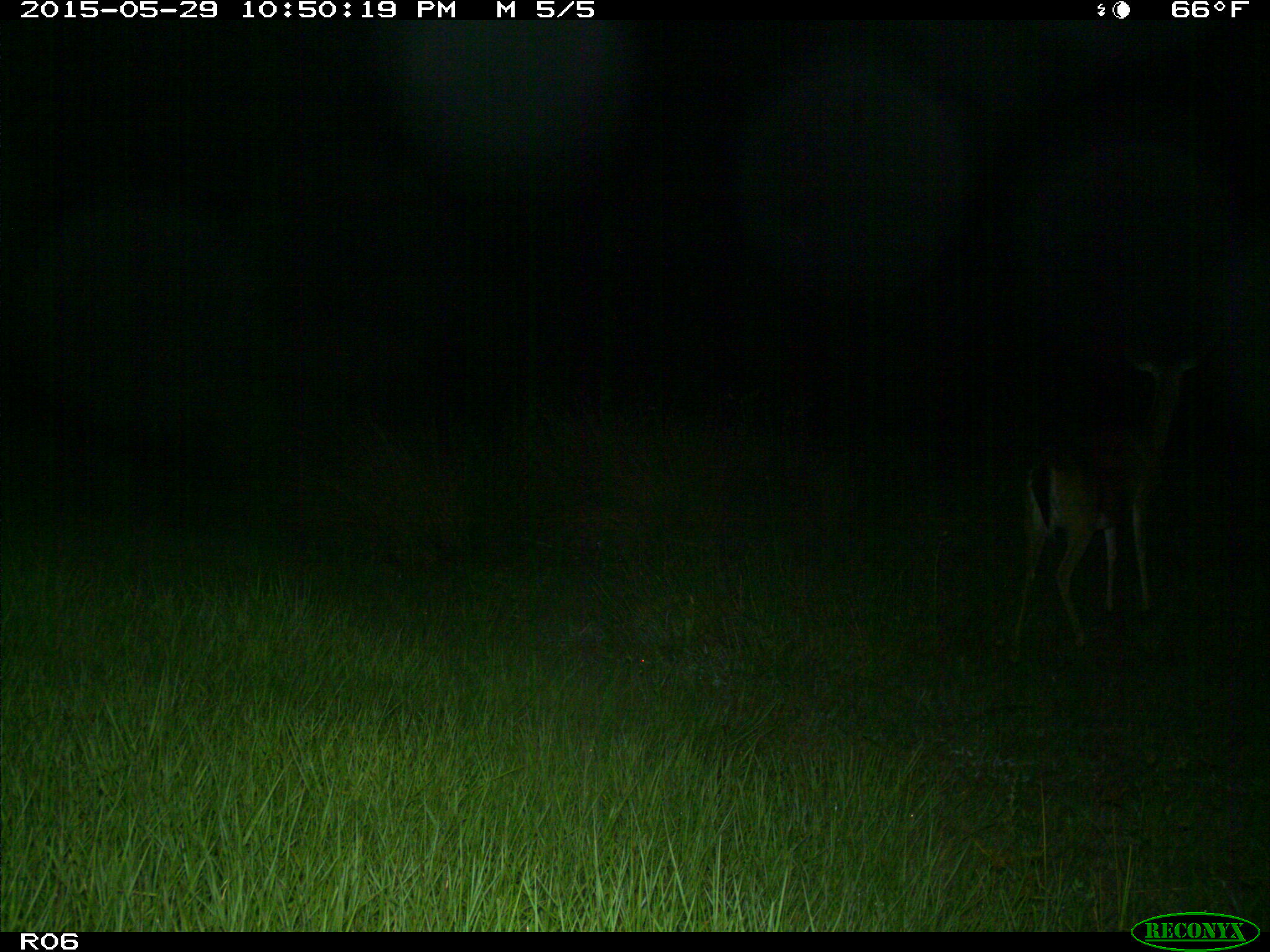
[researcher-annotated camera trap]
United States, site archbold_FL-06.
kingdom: Animalia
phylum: Chordata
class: Mammalia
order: Artiodactyla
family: Cervidae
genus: Odocoileus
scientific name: Odocoileus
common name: deer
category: unidentified deer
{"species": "unidentified deer (deer) (Odocoileus)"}